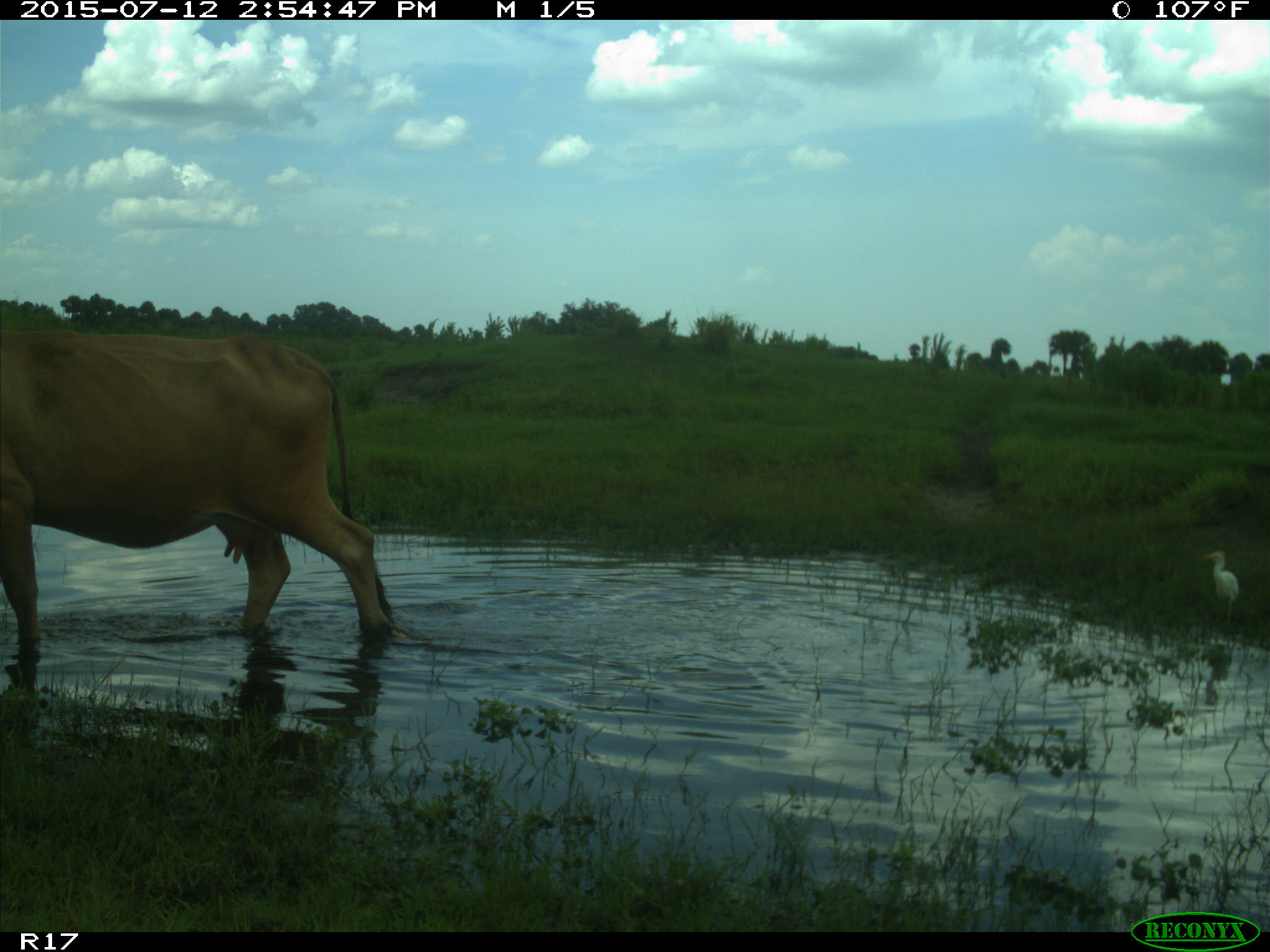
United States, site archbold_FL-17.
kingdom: Animalia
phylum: Chordata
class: Mammalia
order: Artiodactyla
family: Bovidae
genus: Bos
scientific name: Bos taurus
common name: domestic cow